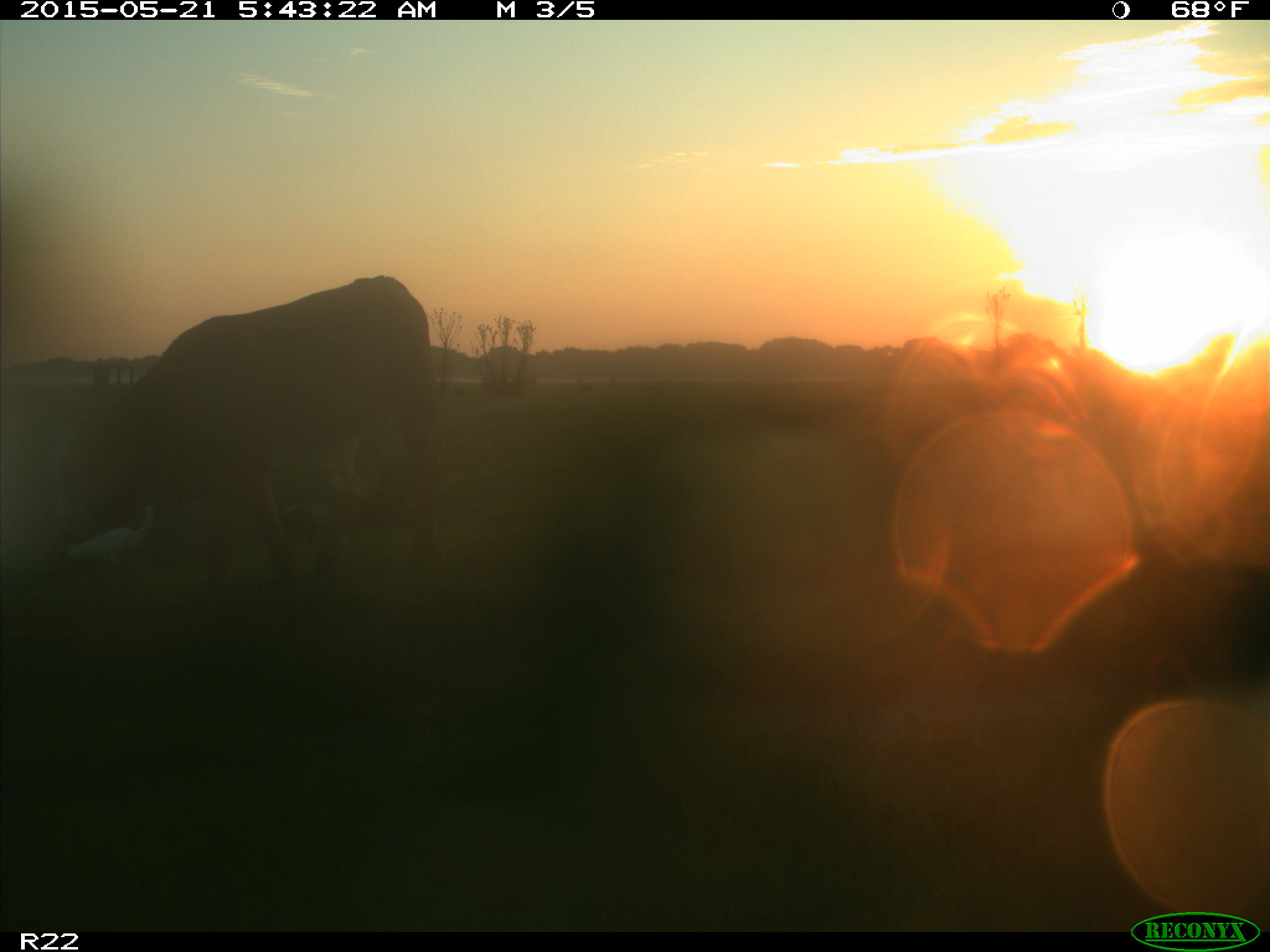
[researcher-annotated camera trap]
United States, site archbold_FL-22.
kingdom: Animalia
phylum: Chordata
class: Mammalia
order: Artiodactyla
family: Bovidae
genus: Bos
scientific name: Bos taurus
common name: domestic cow